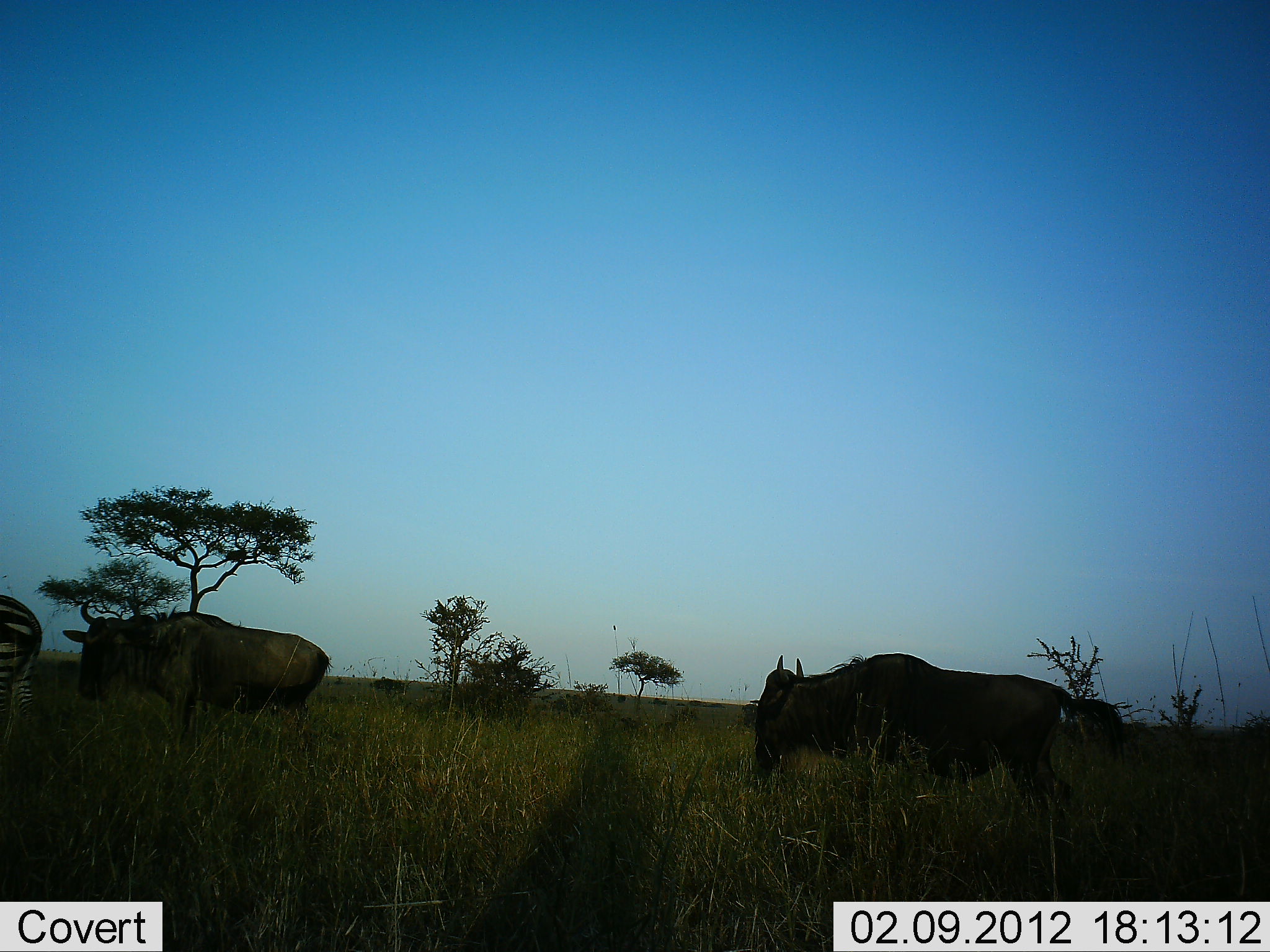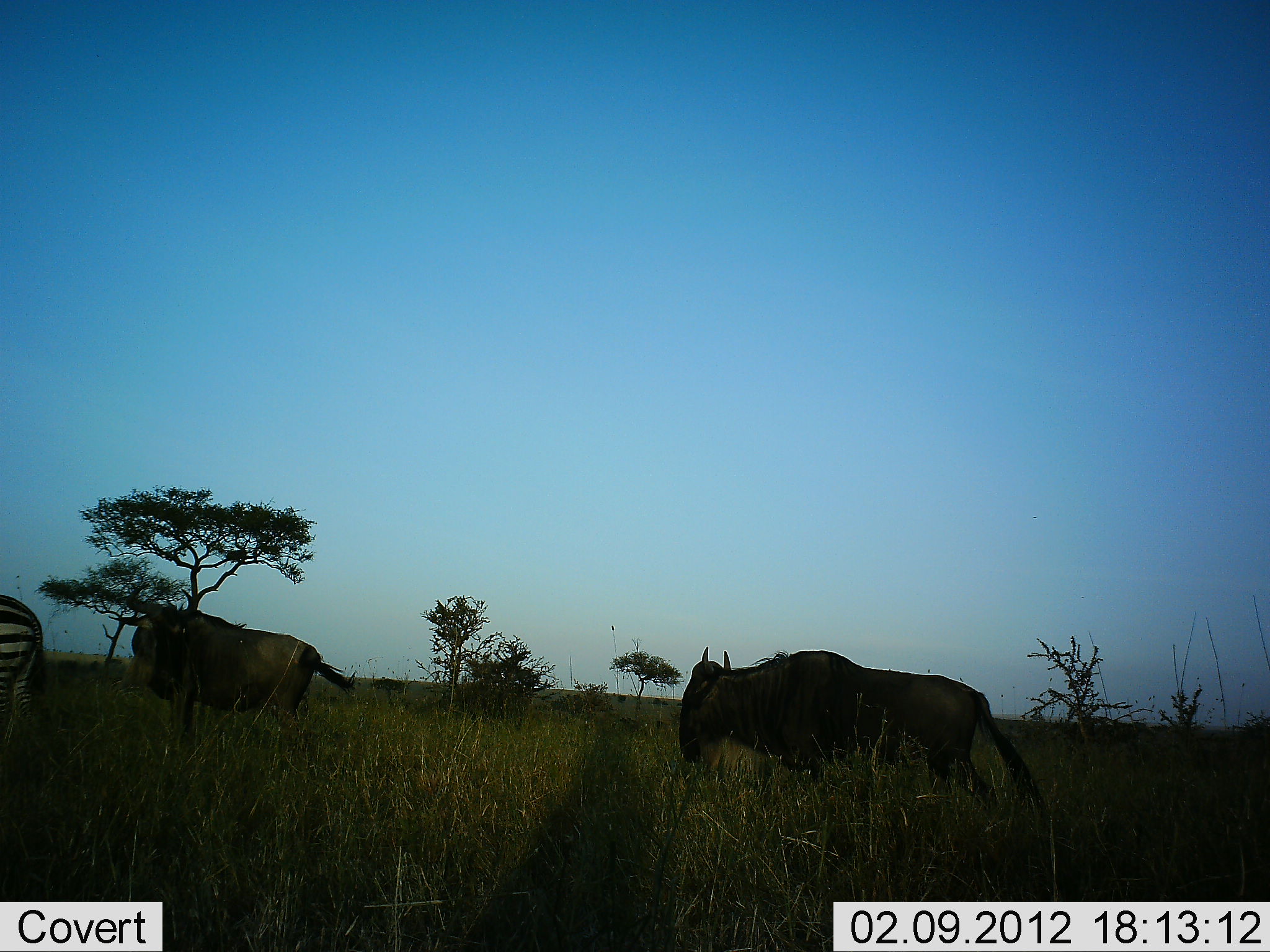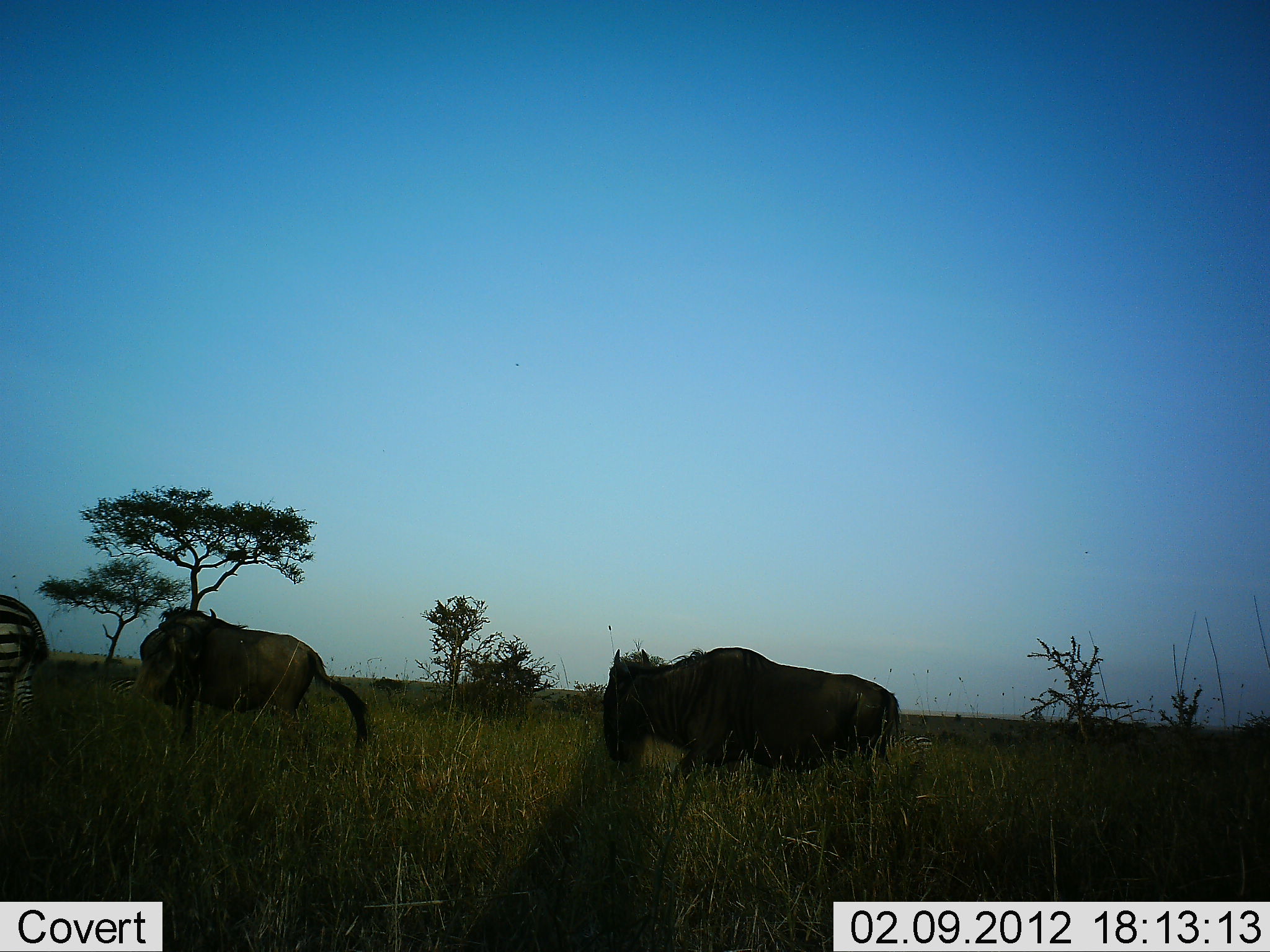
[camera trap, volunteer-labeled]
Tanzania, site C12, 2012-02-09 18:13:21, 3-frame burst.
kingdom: Animalia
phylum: Chordata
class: Mammalia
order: Artiodactyla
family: Bovidae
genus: Connochaetes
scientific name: Connochaetes taurinus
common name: blue wildebeest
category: wildebeest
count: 2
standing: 45%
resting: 0%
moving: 95%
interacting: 0%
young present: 0%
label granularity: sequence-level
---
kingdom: Animalia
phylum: Chordata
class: Mammalia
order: Perissodactyla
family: Equidae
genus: Equus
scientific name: Equus quagga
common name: plains zebra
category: zebra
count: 1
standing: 84%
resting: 0%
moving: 16%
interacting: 0%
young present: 0%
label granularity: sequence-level